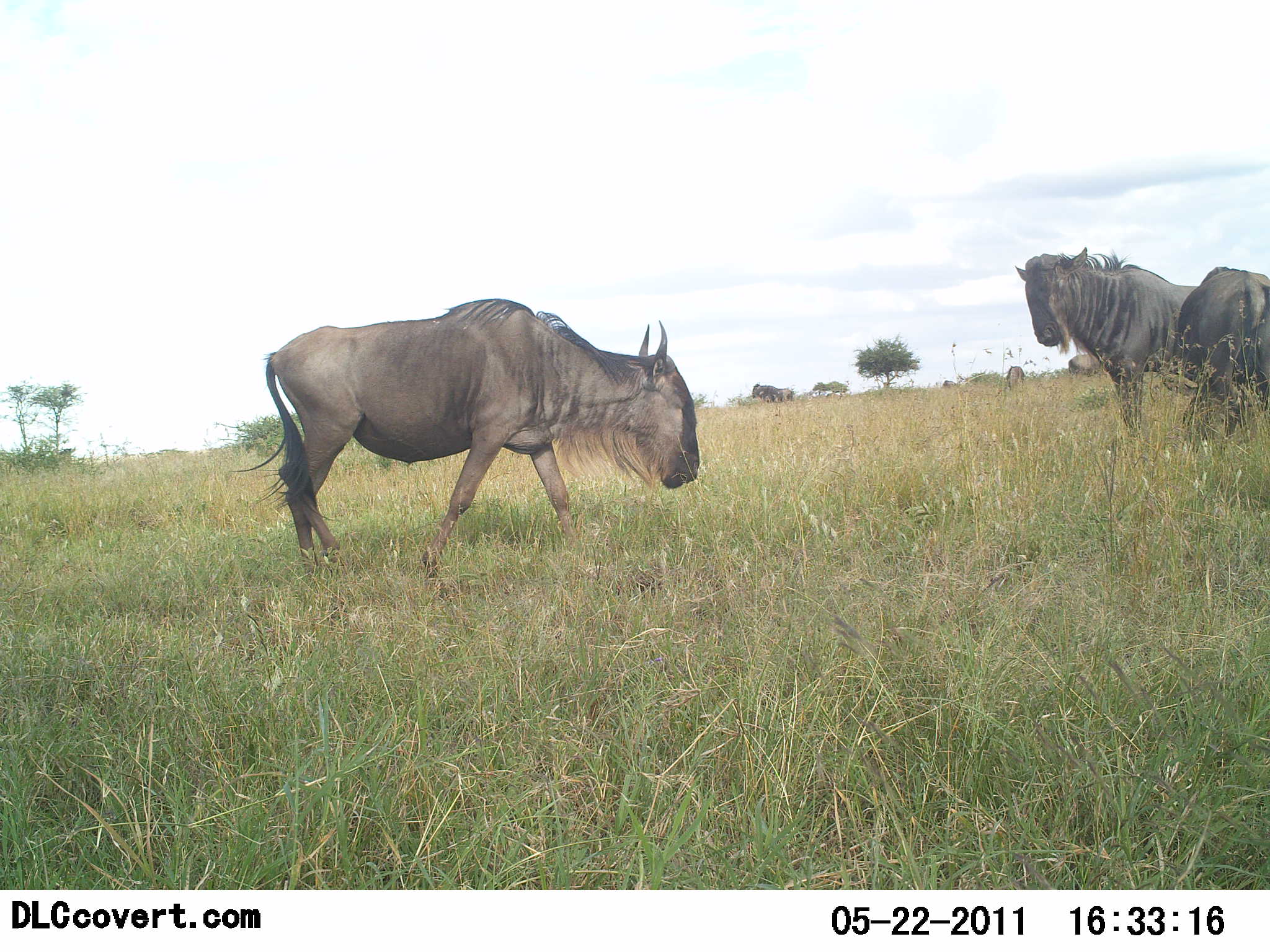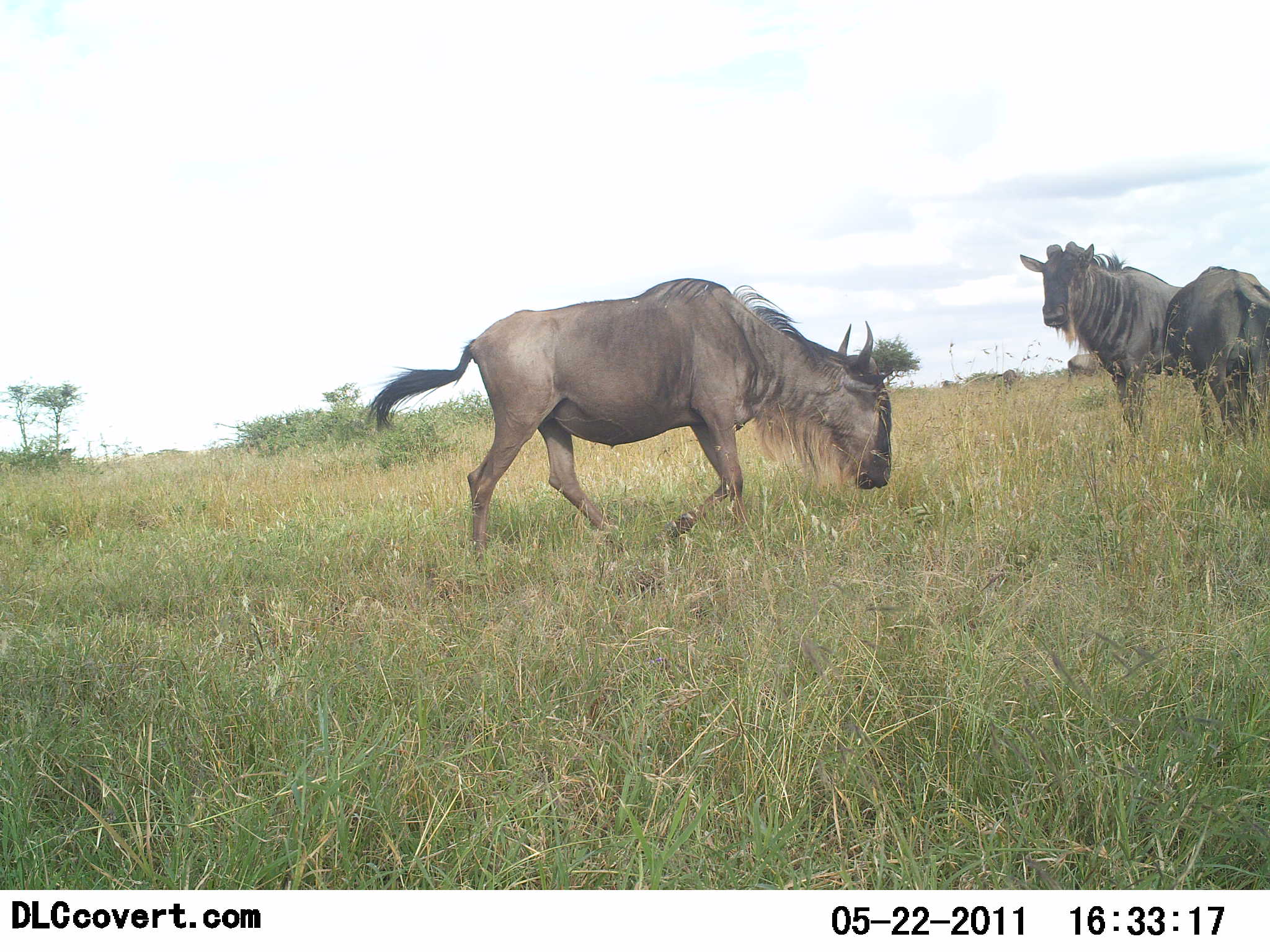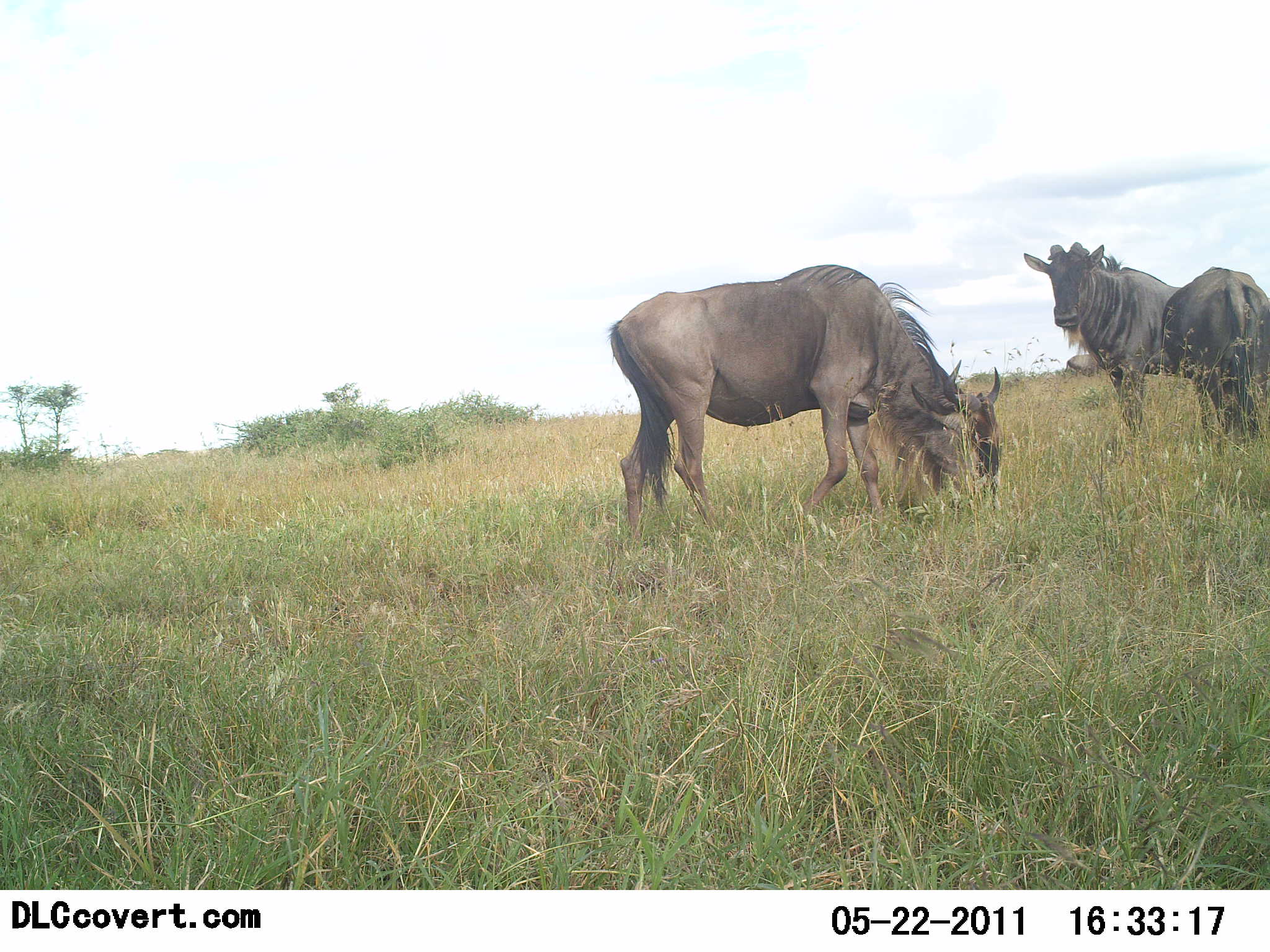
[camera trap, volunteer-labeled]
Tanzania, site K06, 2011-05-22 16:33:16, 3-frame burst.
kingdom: Animalia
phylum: Chordata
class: Mammalia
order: Artiodactyla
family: Bovidae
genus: Connochaetes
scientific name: Connochaetes taurinus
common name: blue wildebeest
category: wildebeest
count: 3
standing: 50%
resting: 0%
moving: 86%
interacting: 0%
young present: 0%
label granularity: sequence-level